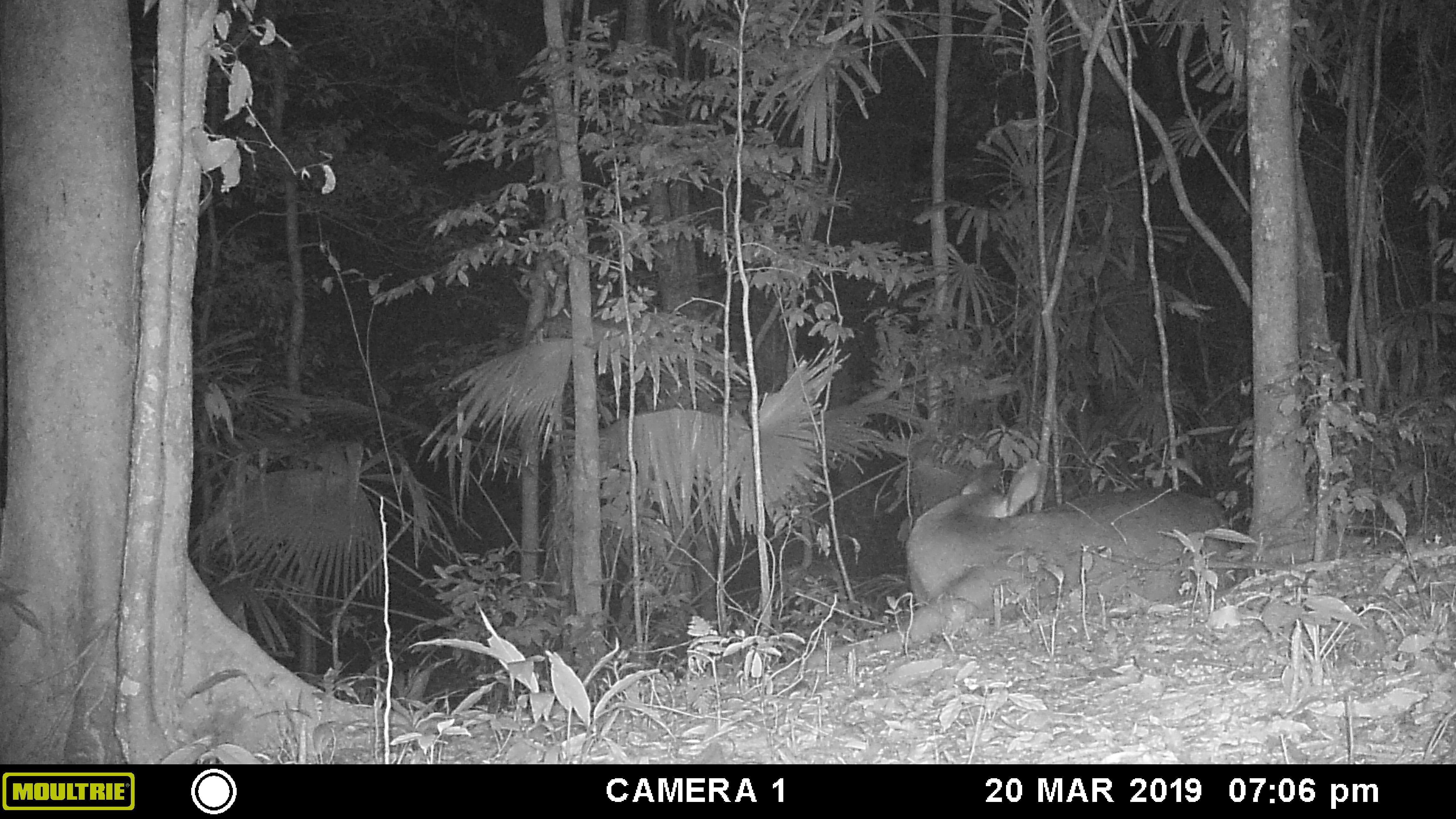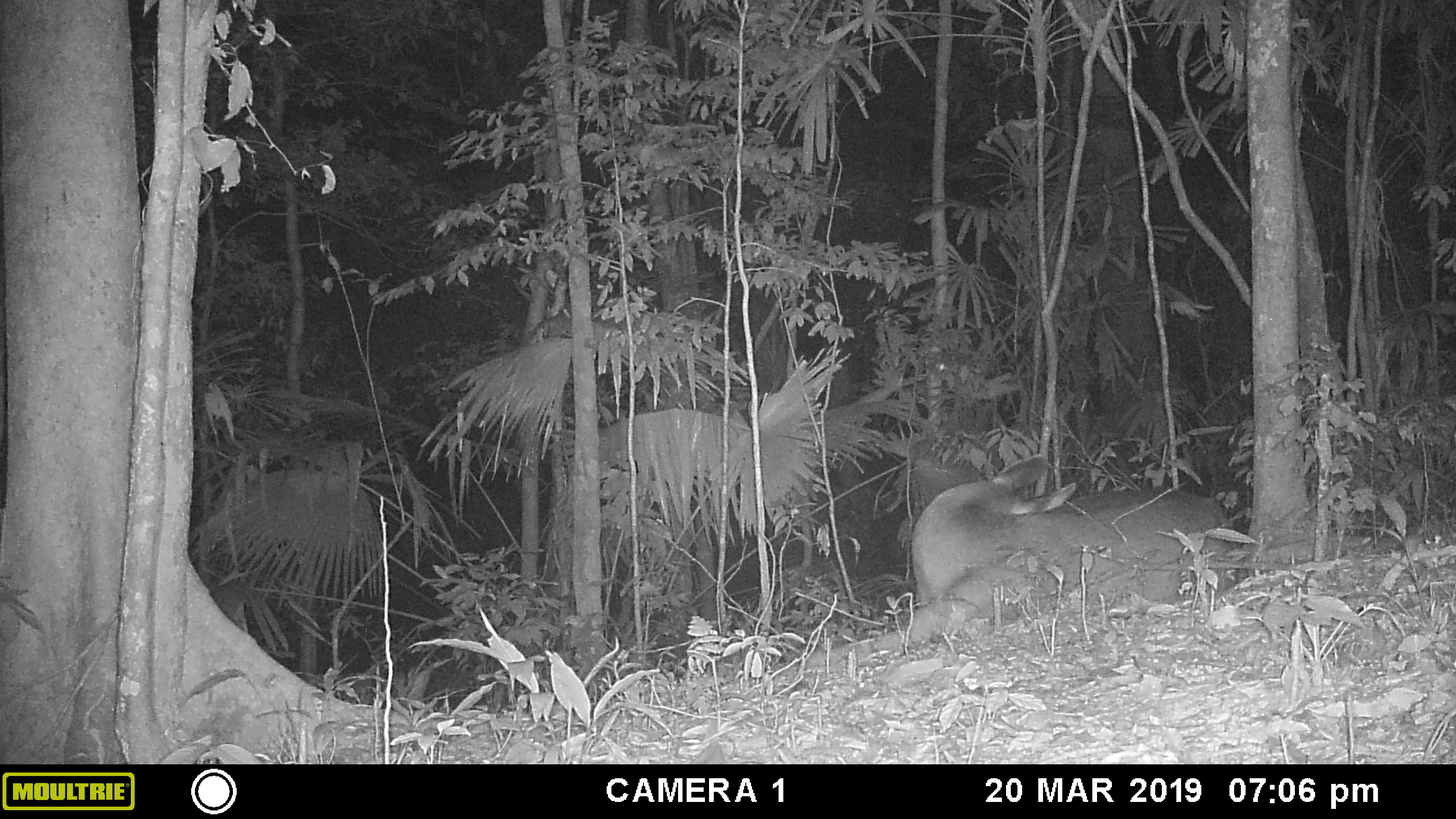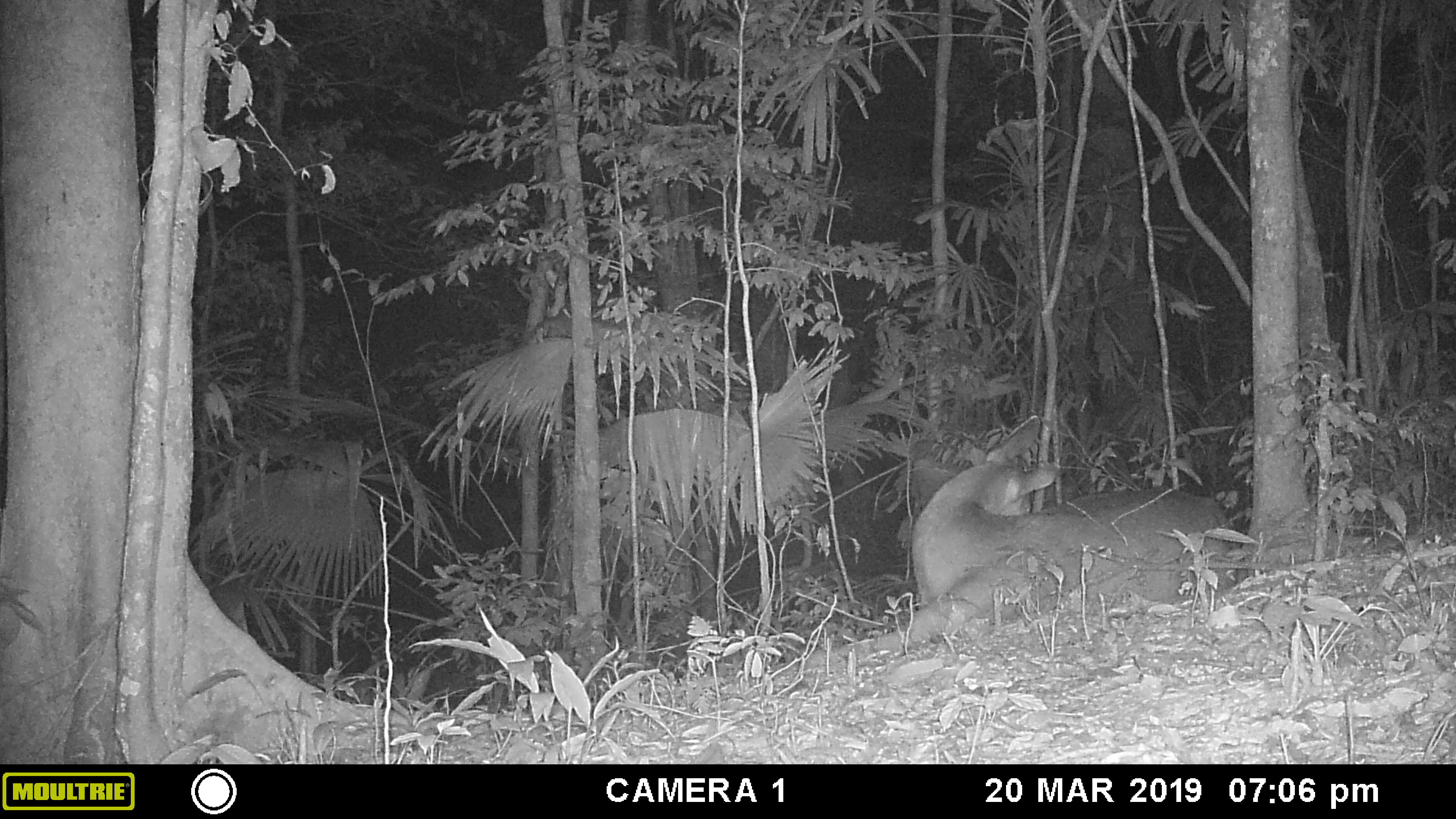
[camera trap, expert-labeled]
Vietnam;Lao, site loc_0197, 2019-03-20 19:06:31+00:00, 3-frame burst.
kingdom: Animalia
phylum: Chordata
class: Mammalia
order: Artiodactyla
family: Cervidae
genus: Rusa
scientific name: Rusa unicolor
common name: sambar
Sambar (Rusa unicolor). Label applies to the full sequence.